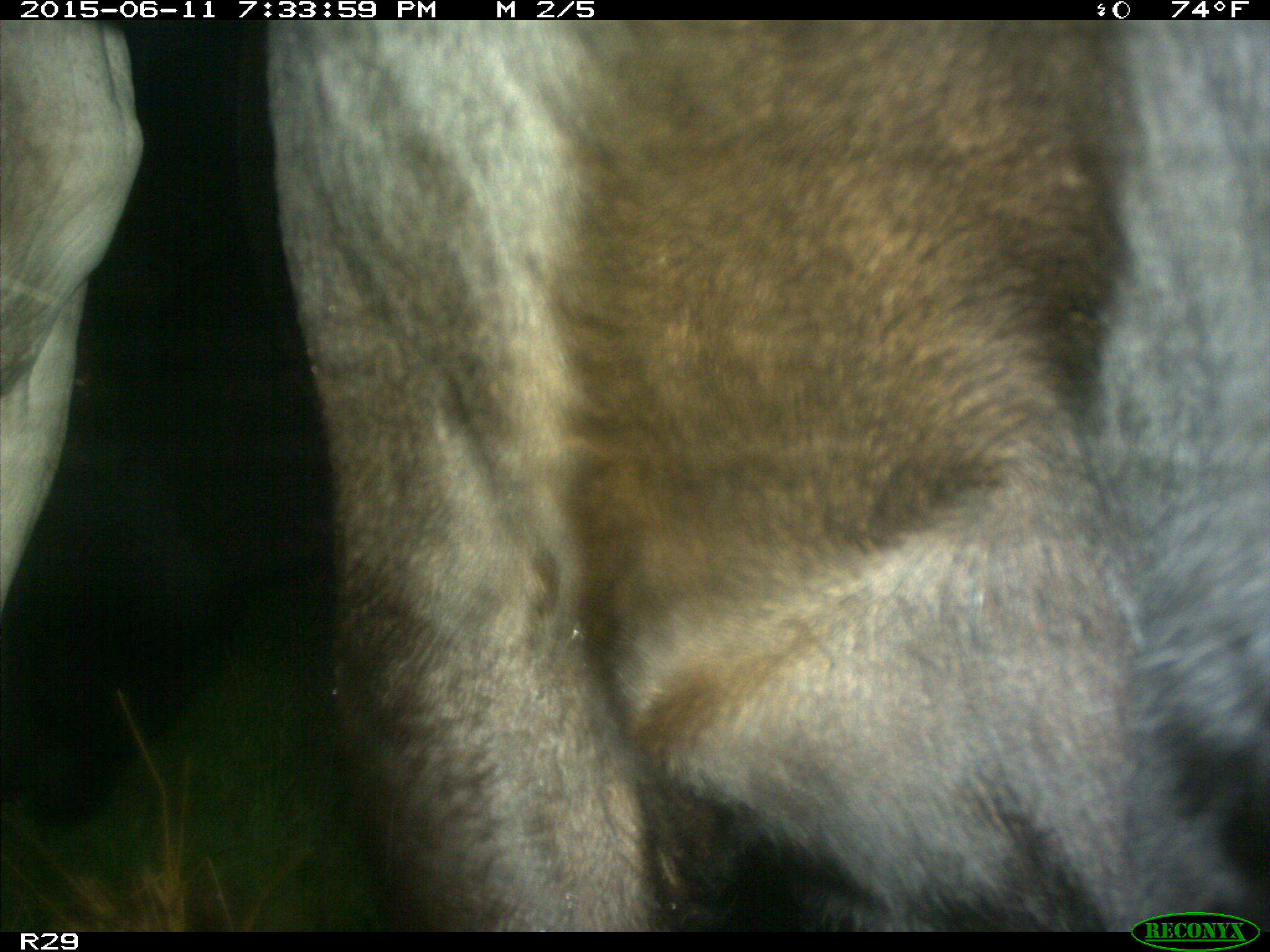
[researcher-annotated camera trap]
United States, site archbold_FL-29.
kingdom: Animalia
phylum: Chordata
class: Mammalia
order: Artiodactyla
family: Bovidae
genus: Bos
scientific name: Bos taurus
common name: domestic cow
Bos taurus (domestic cow).